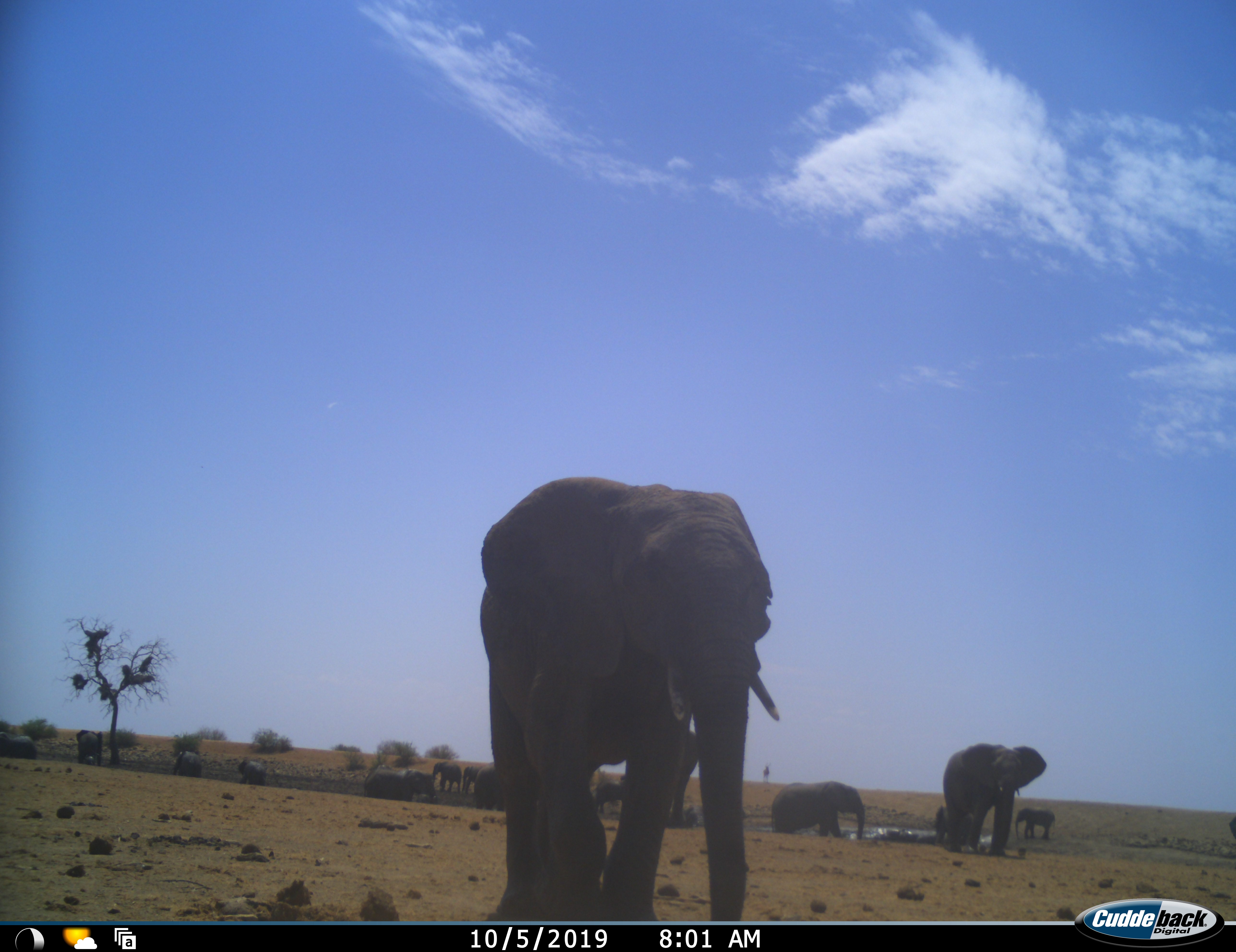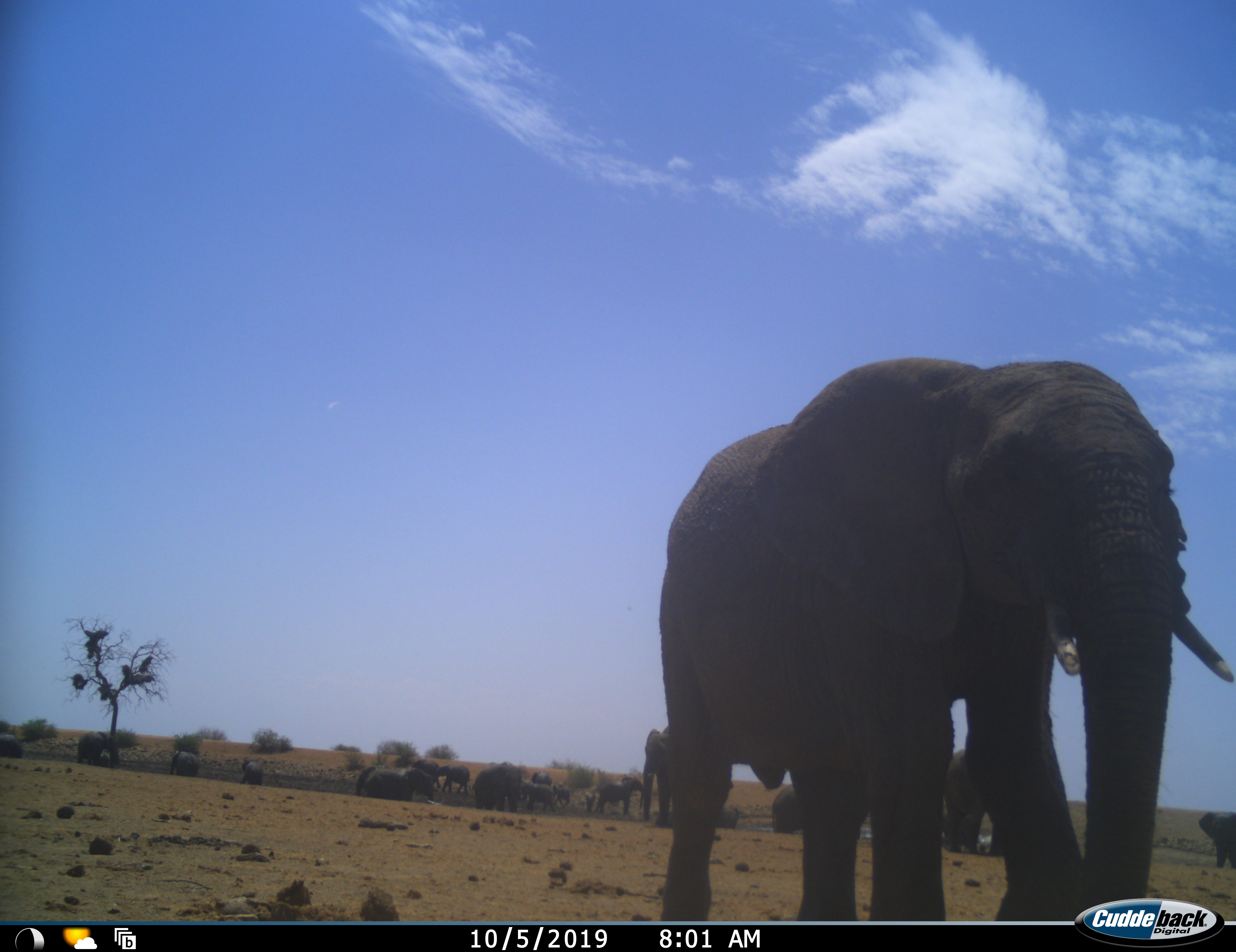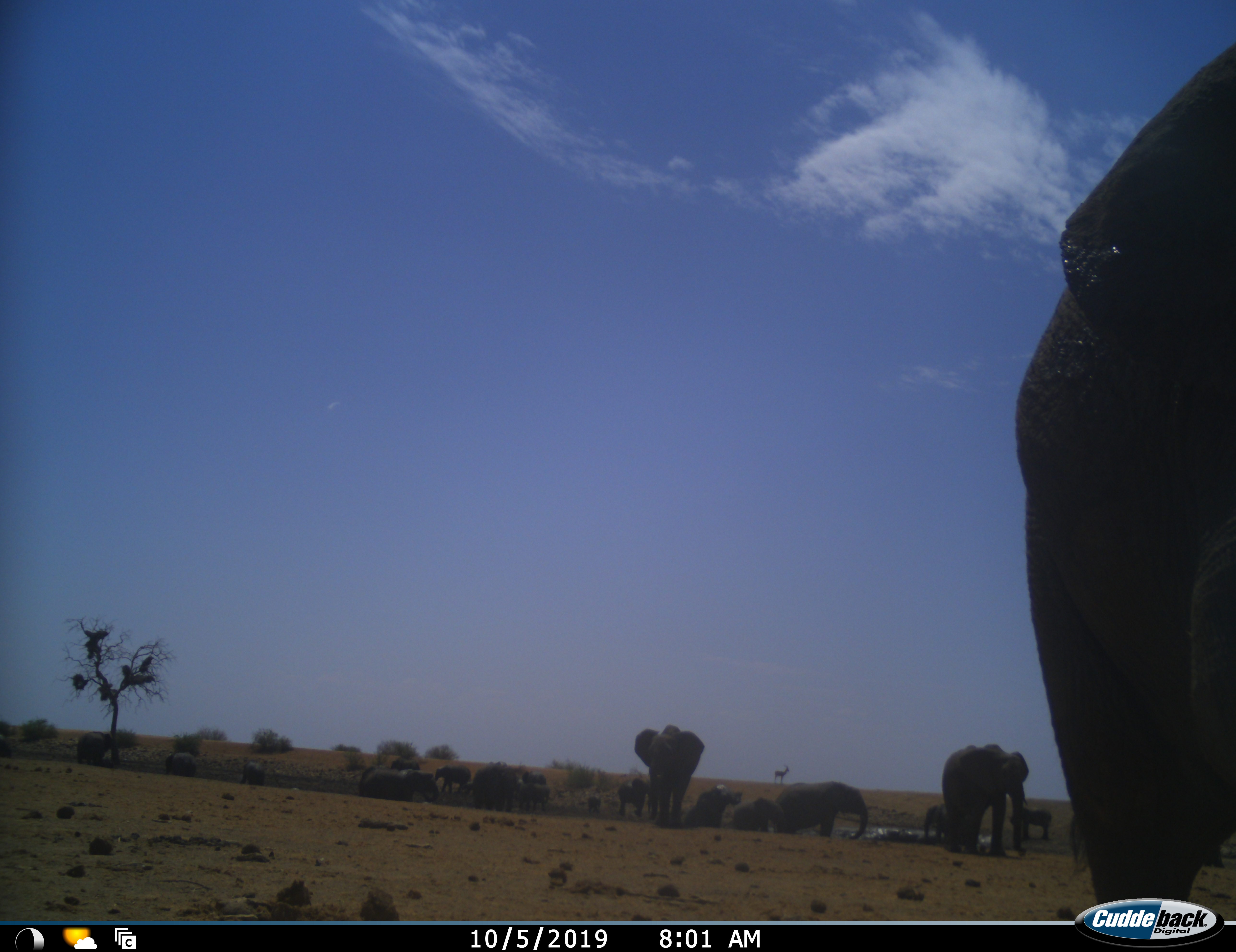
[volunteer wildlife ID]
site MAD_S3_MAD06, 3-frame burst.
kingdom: Animalia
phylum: Chordata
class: Mammalia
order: Proboscidea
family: Elephantidae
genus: Loxodonta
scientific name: Loxodonta africana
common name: african bush elephant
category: elephant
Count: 11-50.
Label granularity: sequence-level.